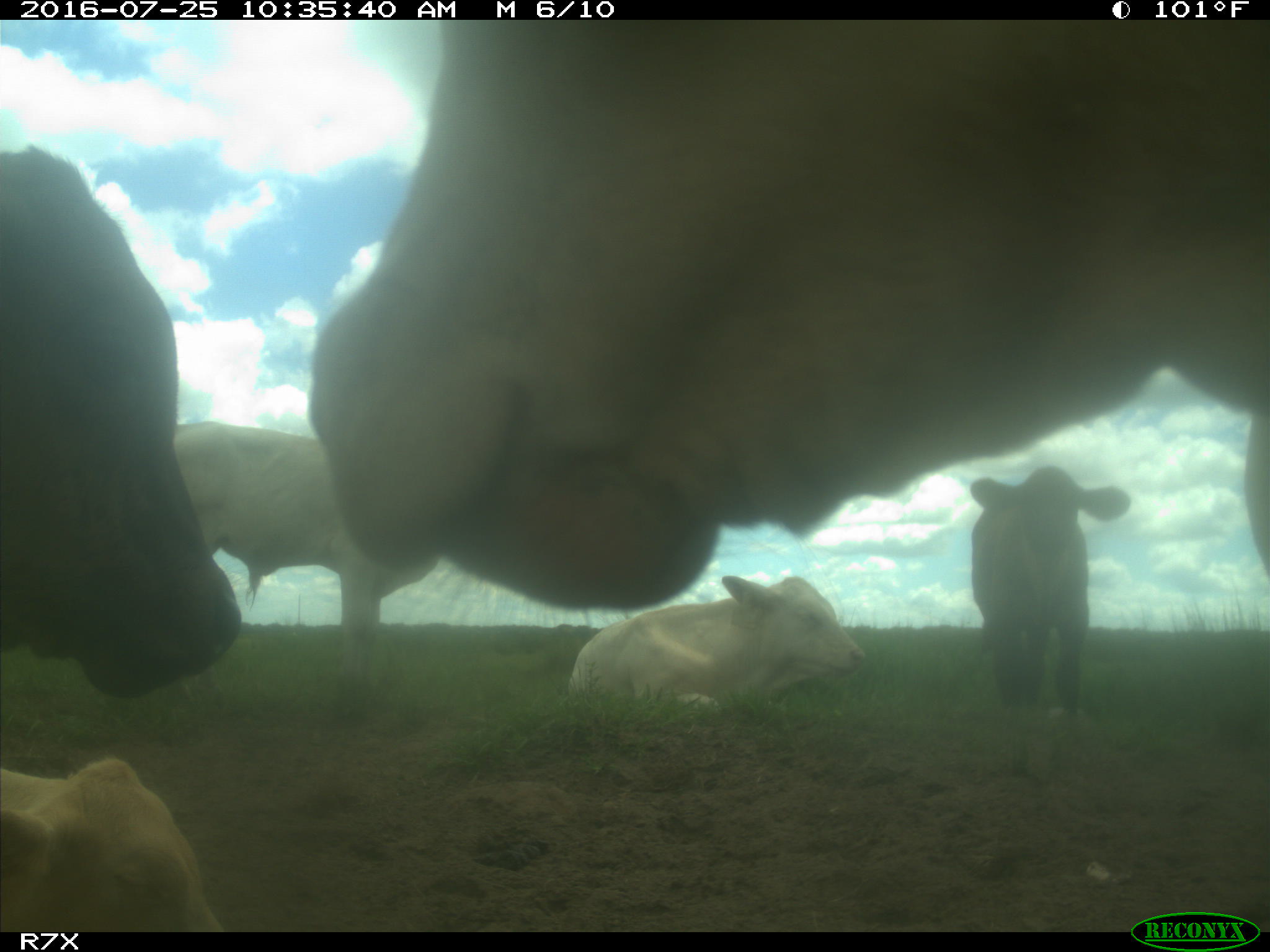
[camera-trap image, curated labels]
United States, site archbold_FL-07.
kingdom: Animalia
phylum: Chordata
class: Mammalia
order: Artiodactyla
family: Bovidae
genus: Bos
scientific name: Bos taurus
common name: domestic cow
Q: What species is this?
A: Bos taurus (domestic cow).